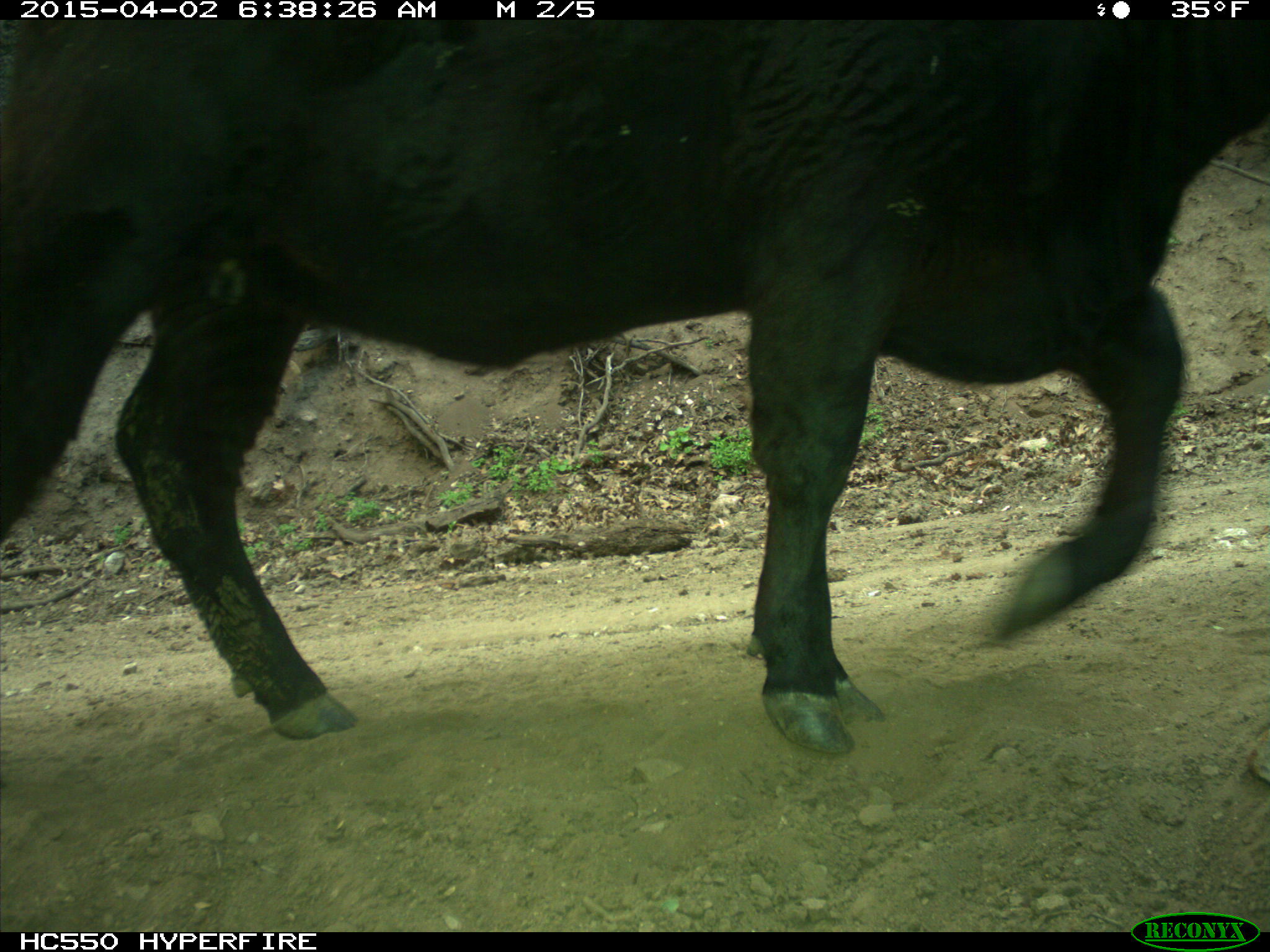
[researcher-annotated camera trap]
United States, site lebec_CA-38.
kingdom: Animalia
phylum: Chordata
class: Mammalia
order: Artiodactyla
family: Bovidae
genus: Bos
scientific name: Bos taurus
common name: domestic cow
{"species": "Bos taurus (domestic cow)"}